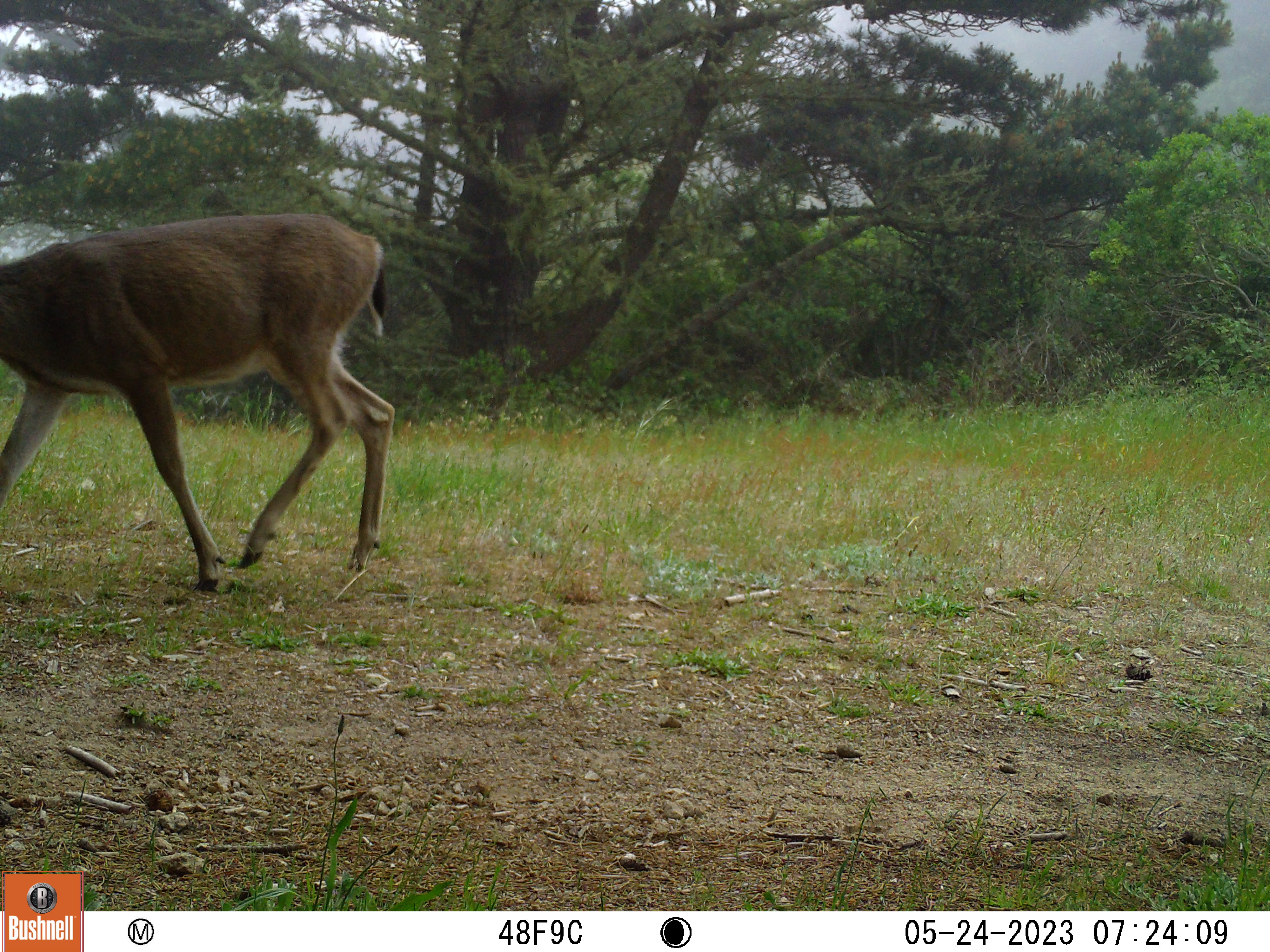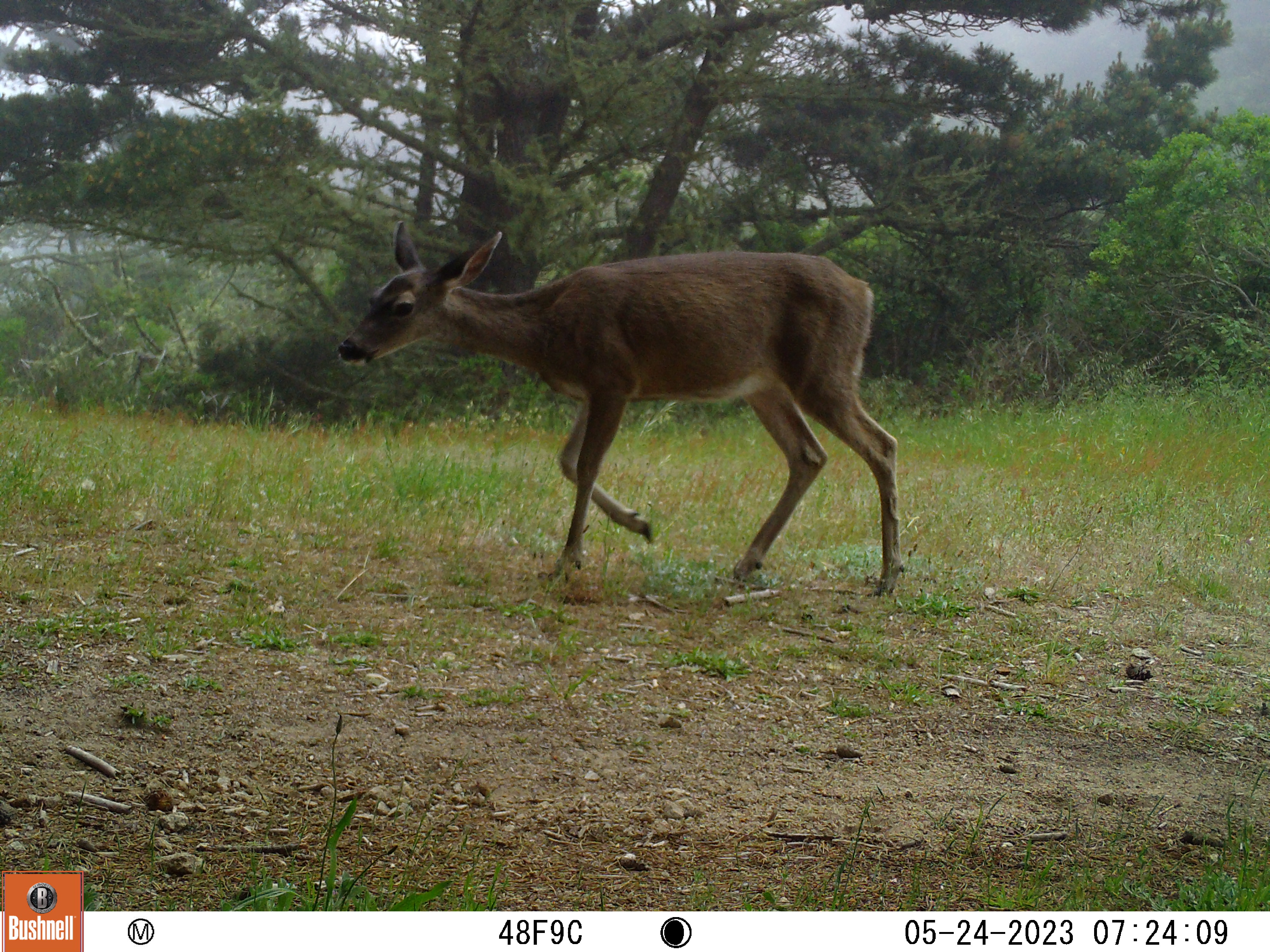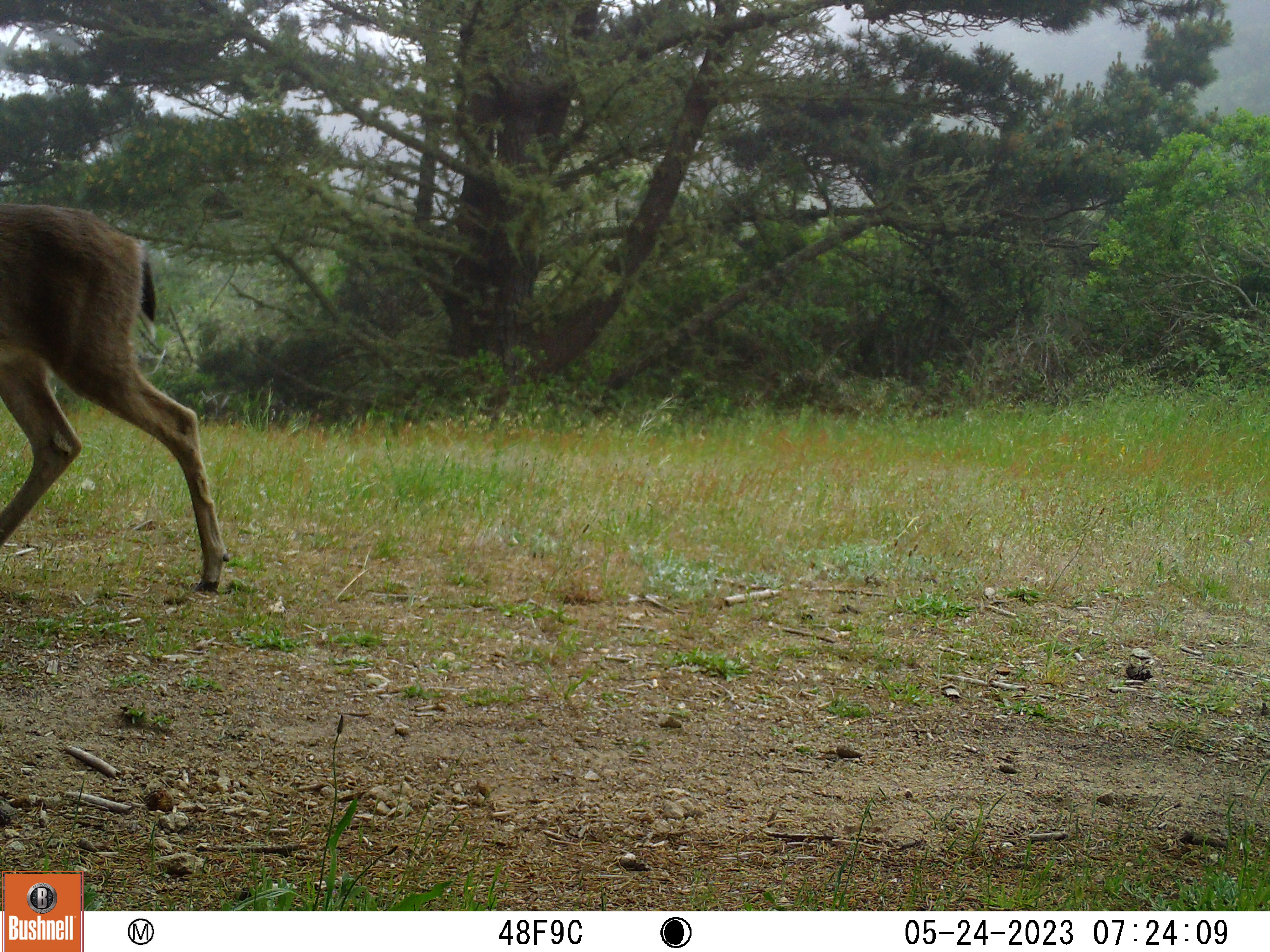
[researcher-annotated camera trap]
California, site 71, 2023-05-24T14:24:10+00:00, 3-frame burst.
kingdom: Animalia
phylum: Chordata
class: Mammalia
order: Artiodactyla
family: Cervidae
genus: Odocoileus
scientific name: Odocoileus hemionus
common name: mule deer